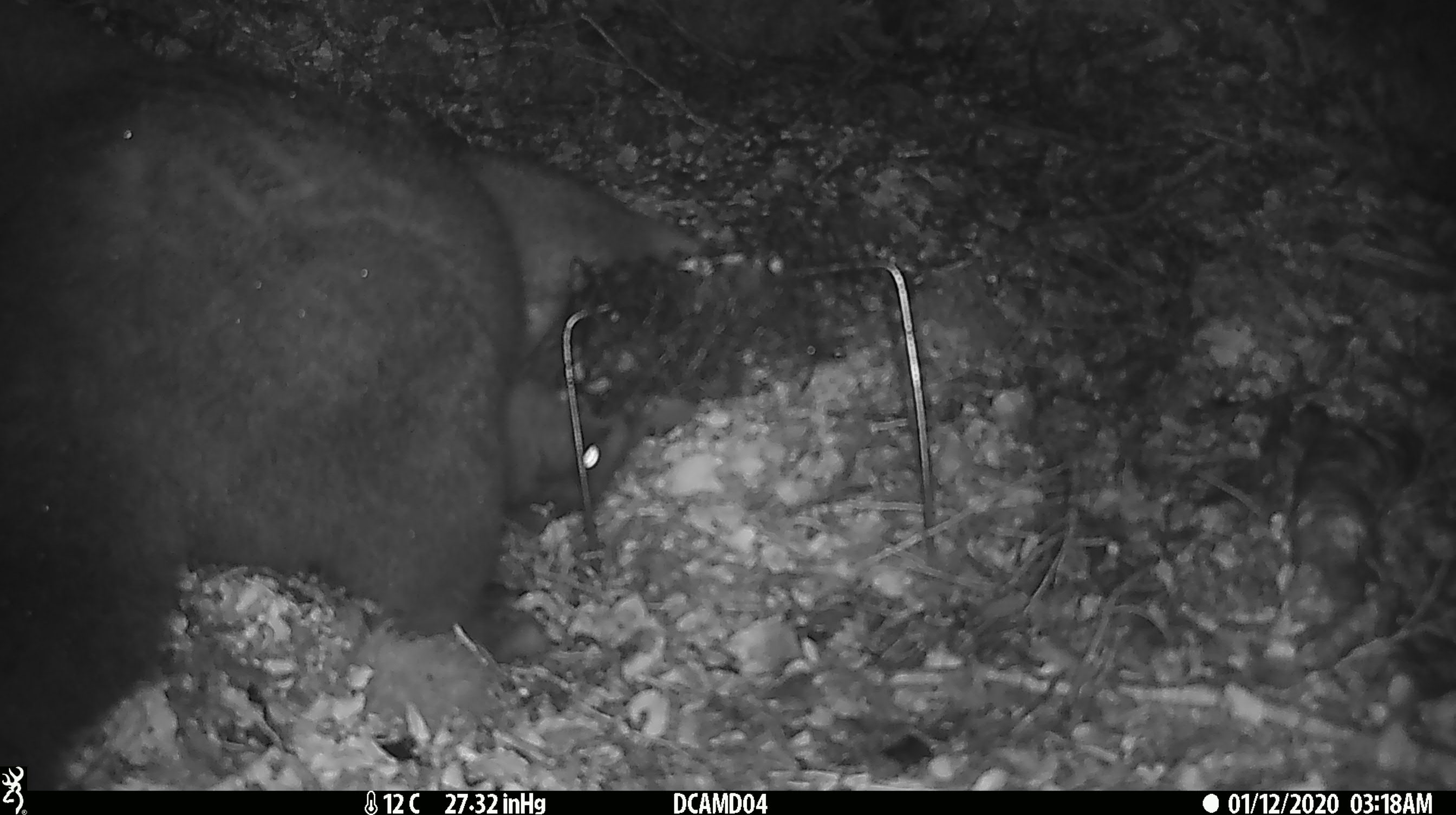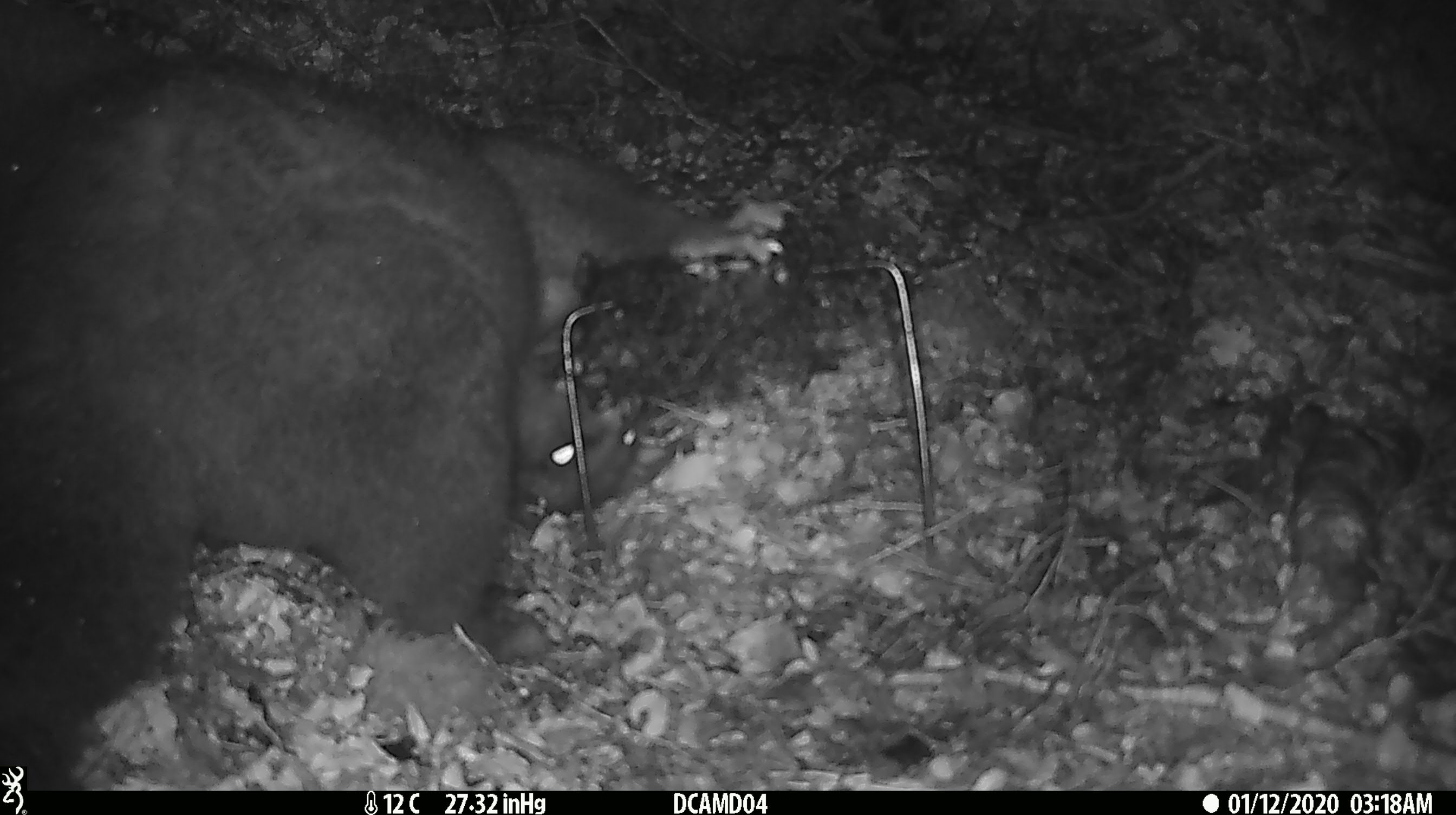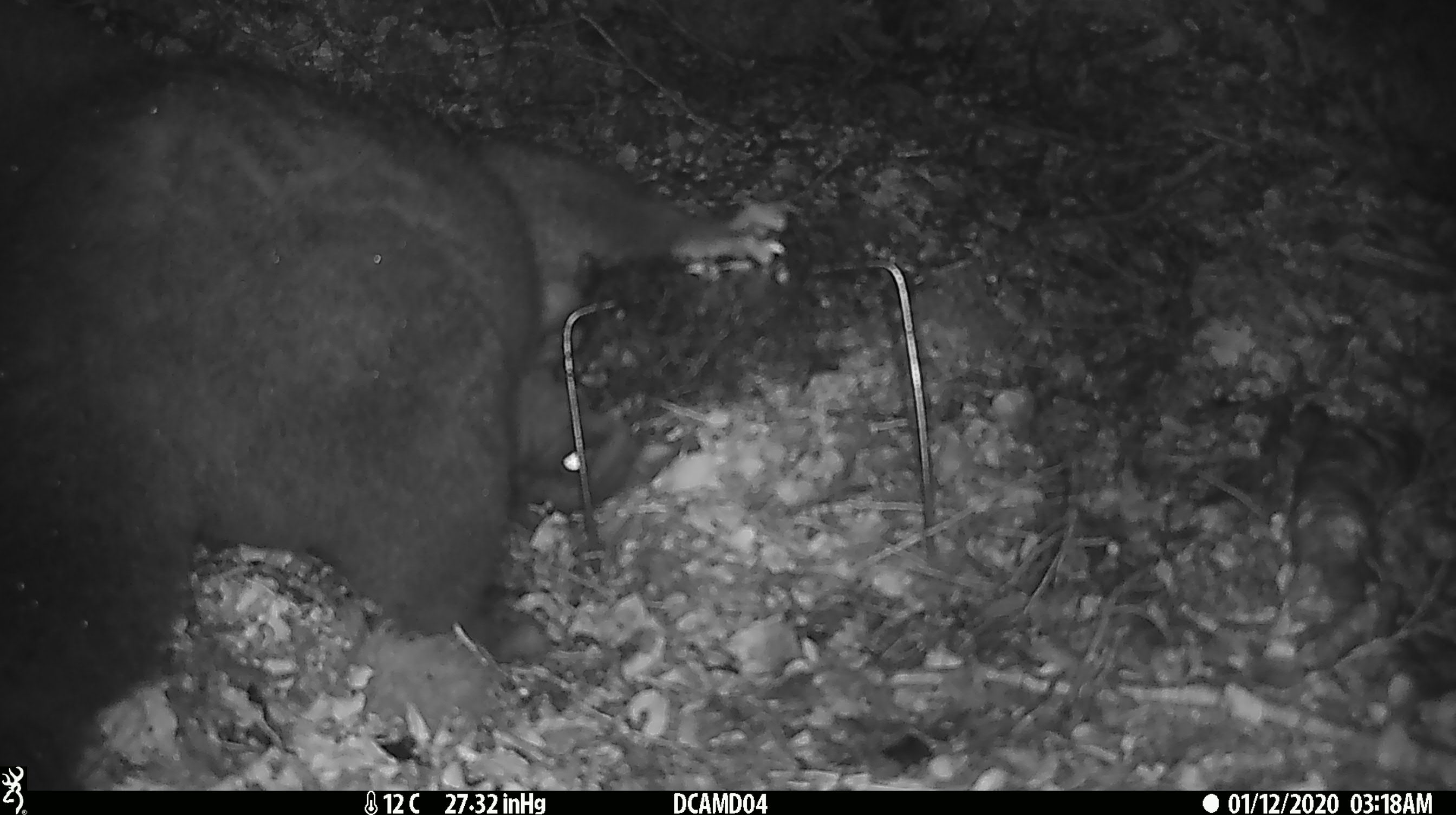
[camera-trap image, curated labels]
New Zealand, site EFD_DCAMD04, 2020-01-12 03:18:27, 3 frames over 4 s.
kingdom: Animalia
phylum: Chordata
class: Mammalia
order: Diprotodontia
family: Phalangeridae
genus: Trichosurus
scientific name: Trichosurus vulpecula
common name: common brushtail possum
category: possum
Possum (common brushtail possum) (Trichosurus vulpecula).